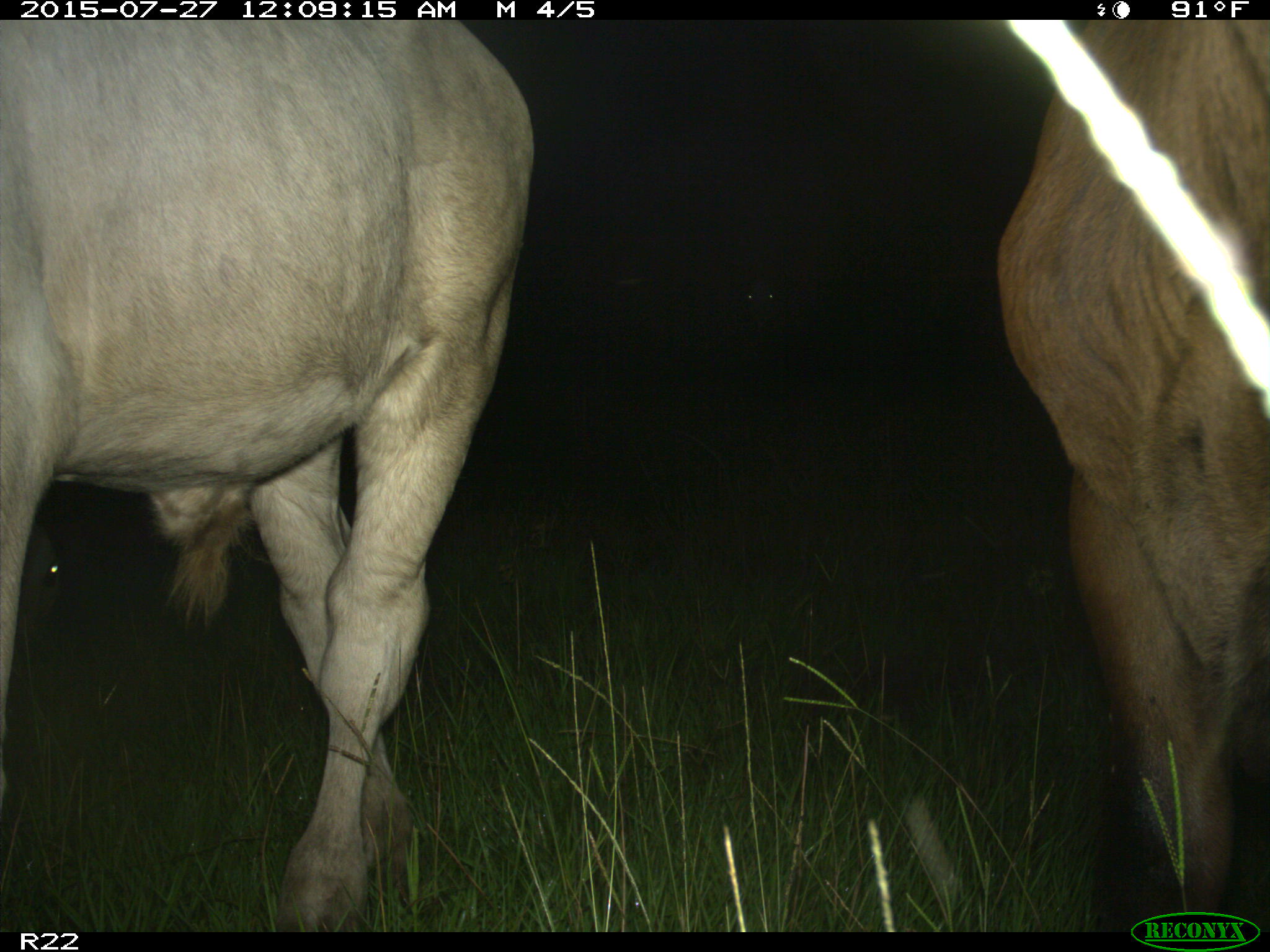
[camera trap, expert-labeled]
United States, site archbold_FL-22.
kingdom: Animalia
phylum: Chordata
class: Mammalia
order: Artiodactyla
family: Bovidae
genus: Bos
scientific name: Bos taurus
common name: domestic cow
Bos taurus (domestic cow).